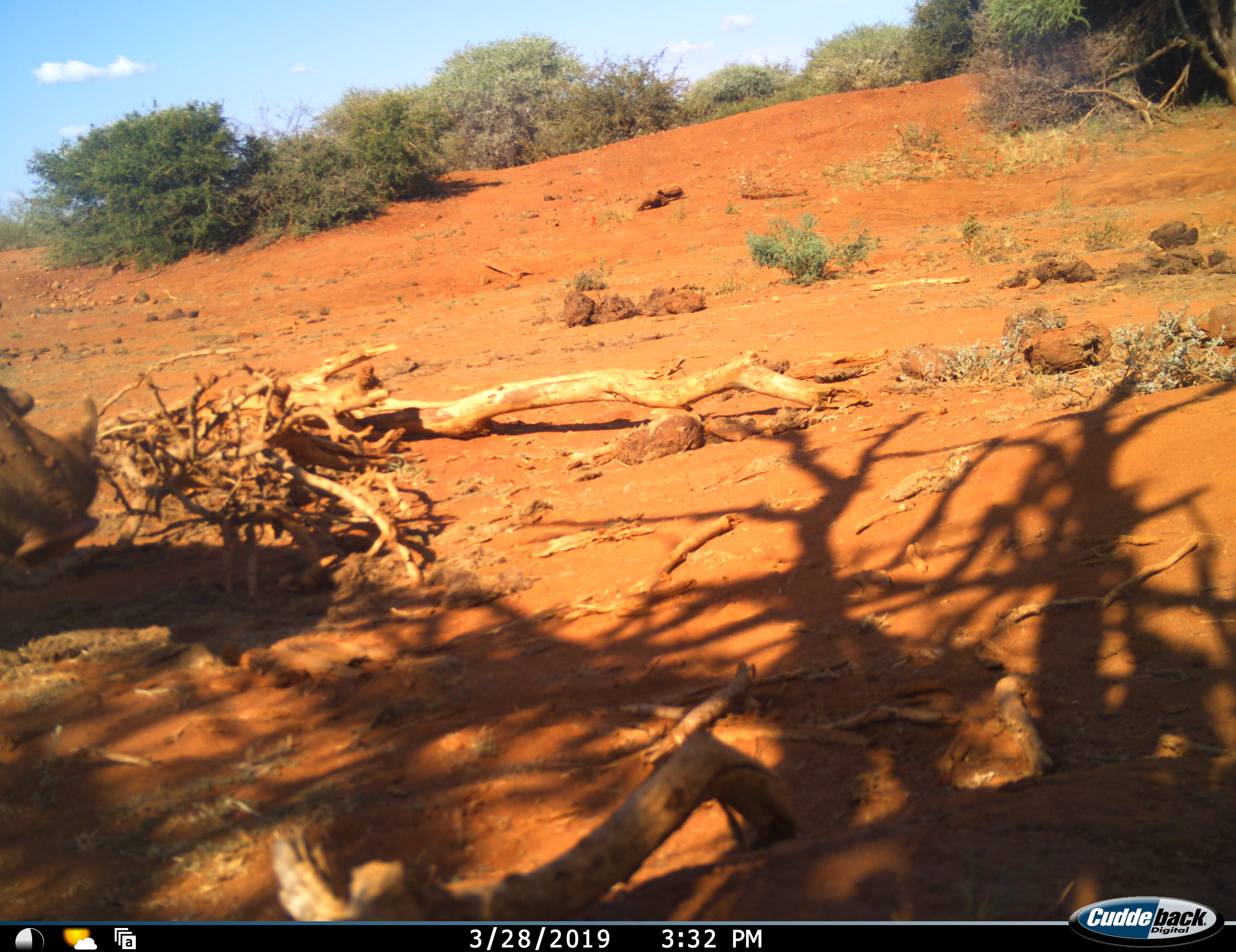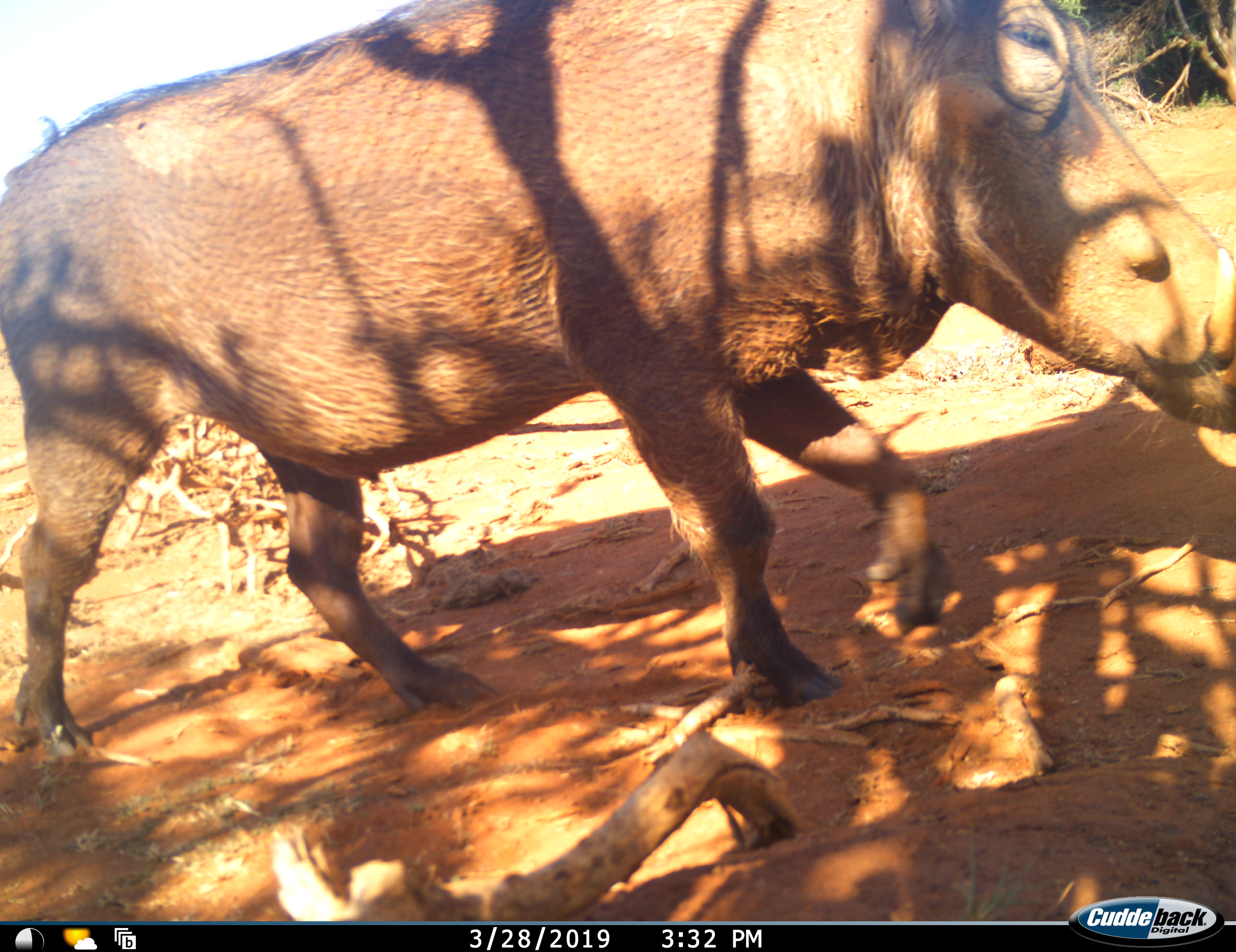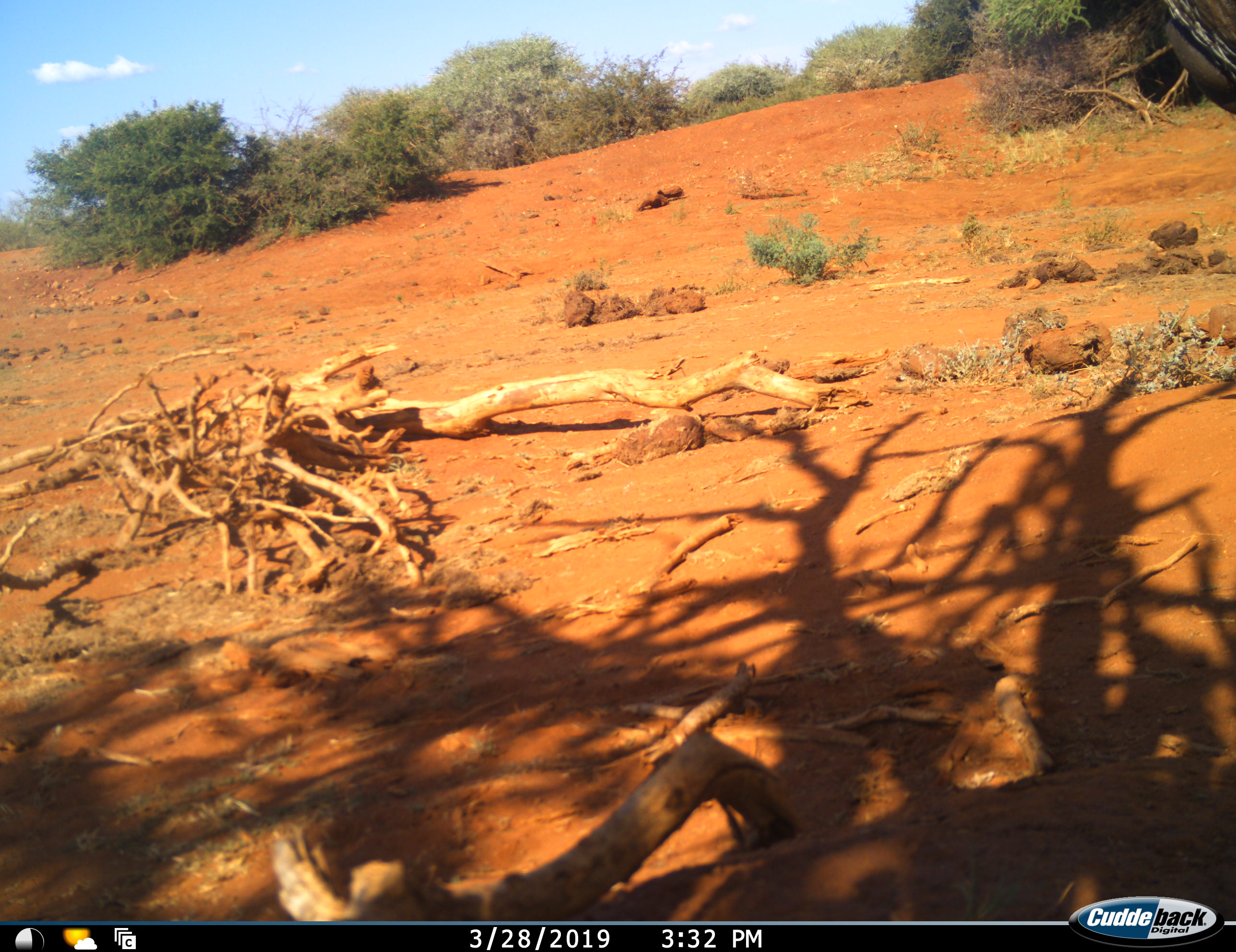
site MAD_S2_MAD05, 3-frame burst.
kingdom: Animalia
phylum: Chordata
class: Mammalia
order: Artiodactyla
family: Suidae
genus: Phacochoerus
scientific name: Phacochoerus africanus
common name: warthog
Warthog (Phacochoerus africanus), count 1. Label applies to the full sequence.